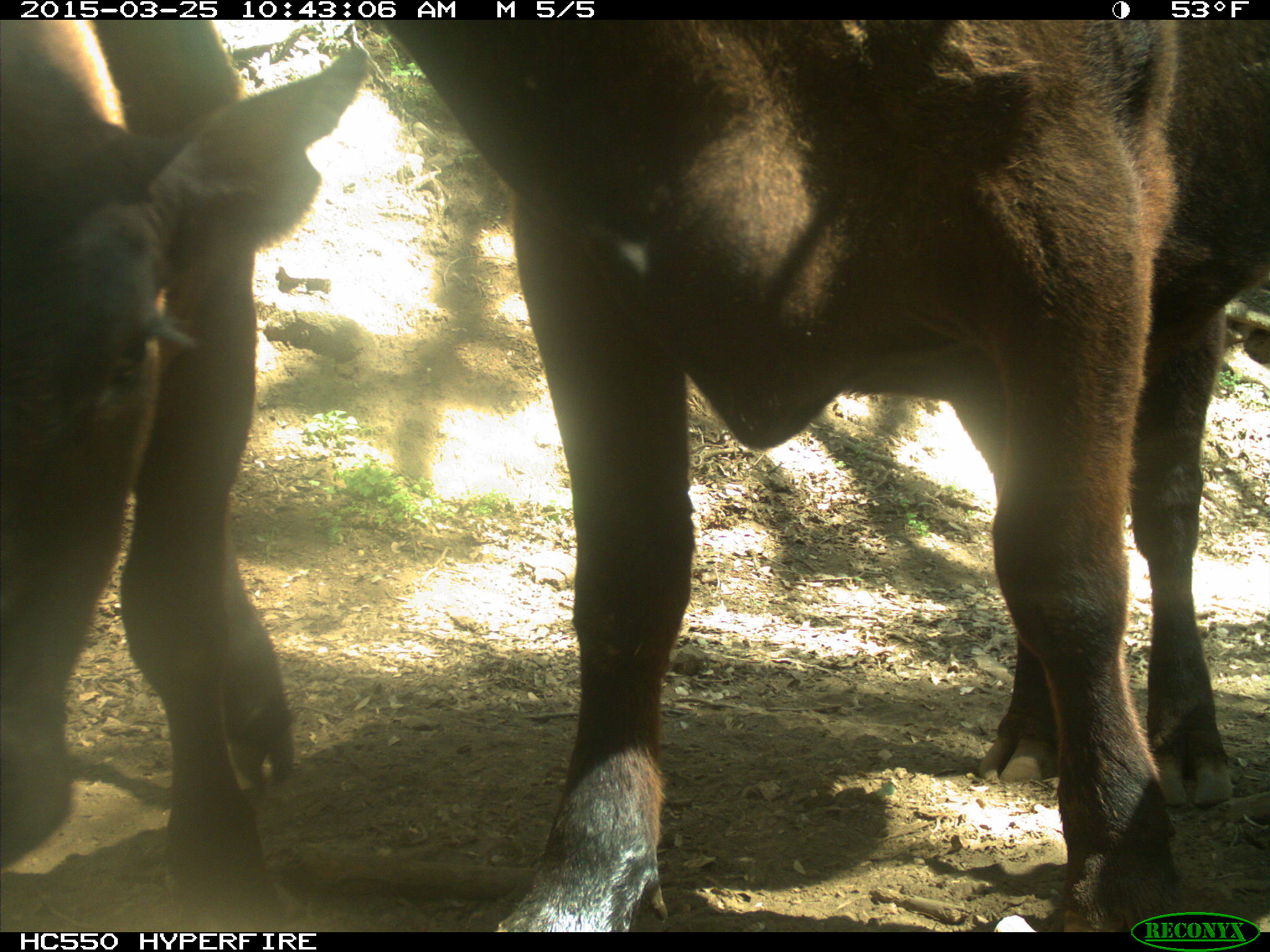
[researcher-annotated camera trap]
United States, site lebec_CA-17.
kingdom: Animalia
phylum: Chordata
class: Mammalia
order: Artiodactyla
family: Bovidae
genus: Bos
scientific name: Bos taurus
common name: domestic cow